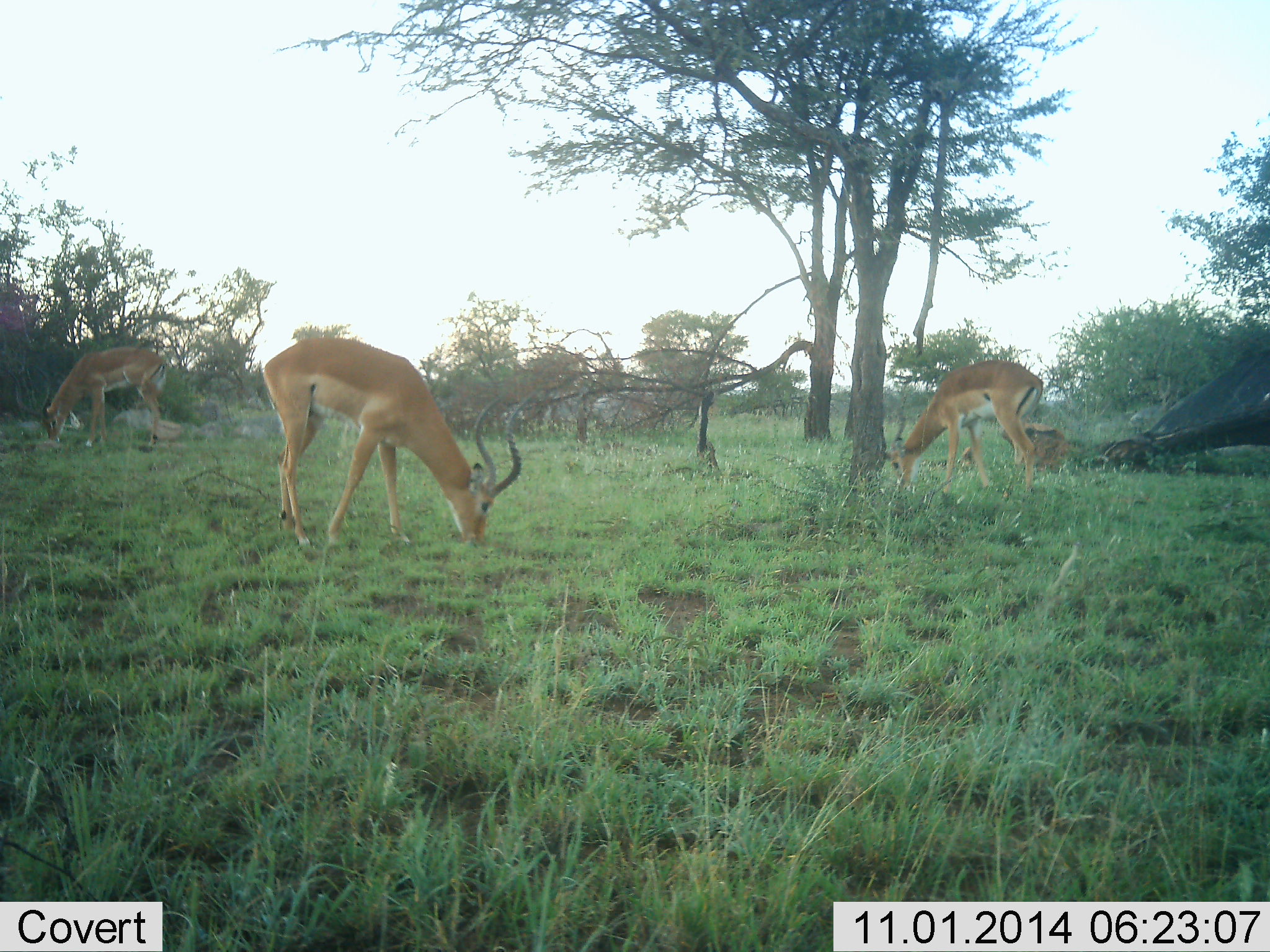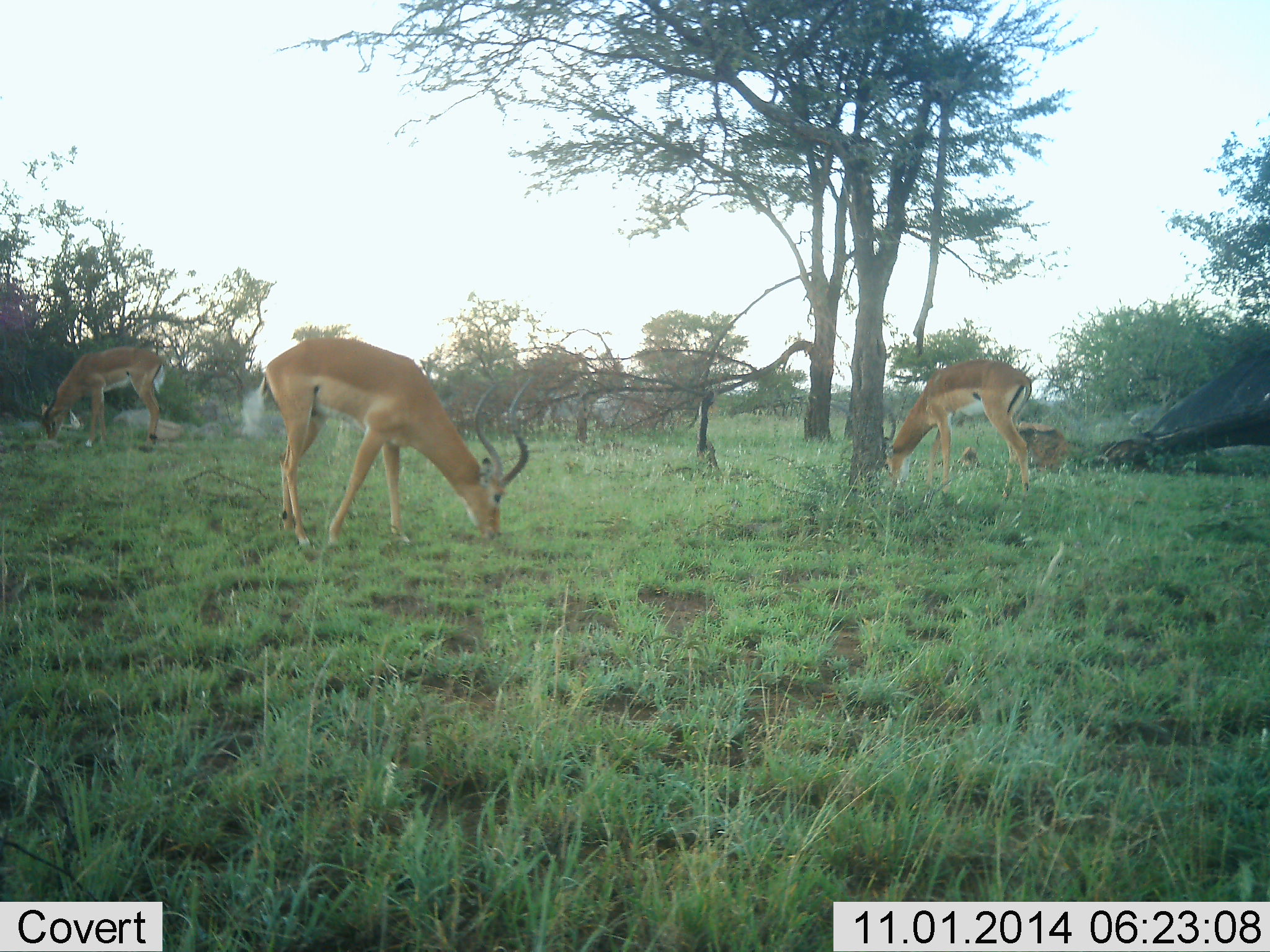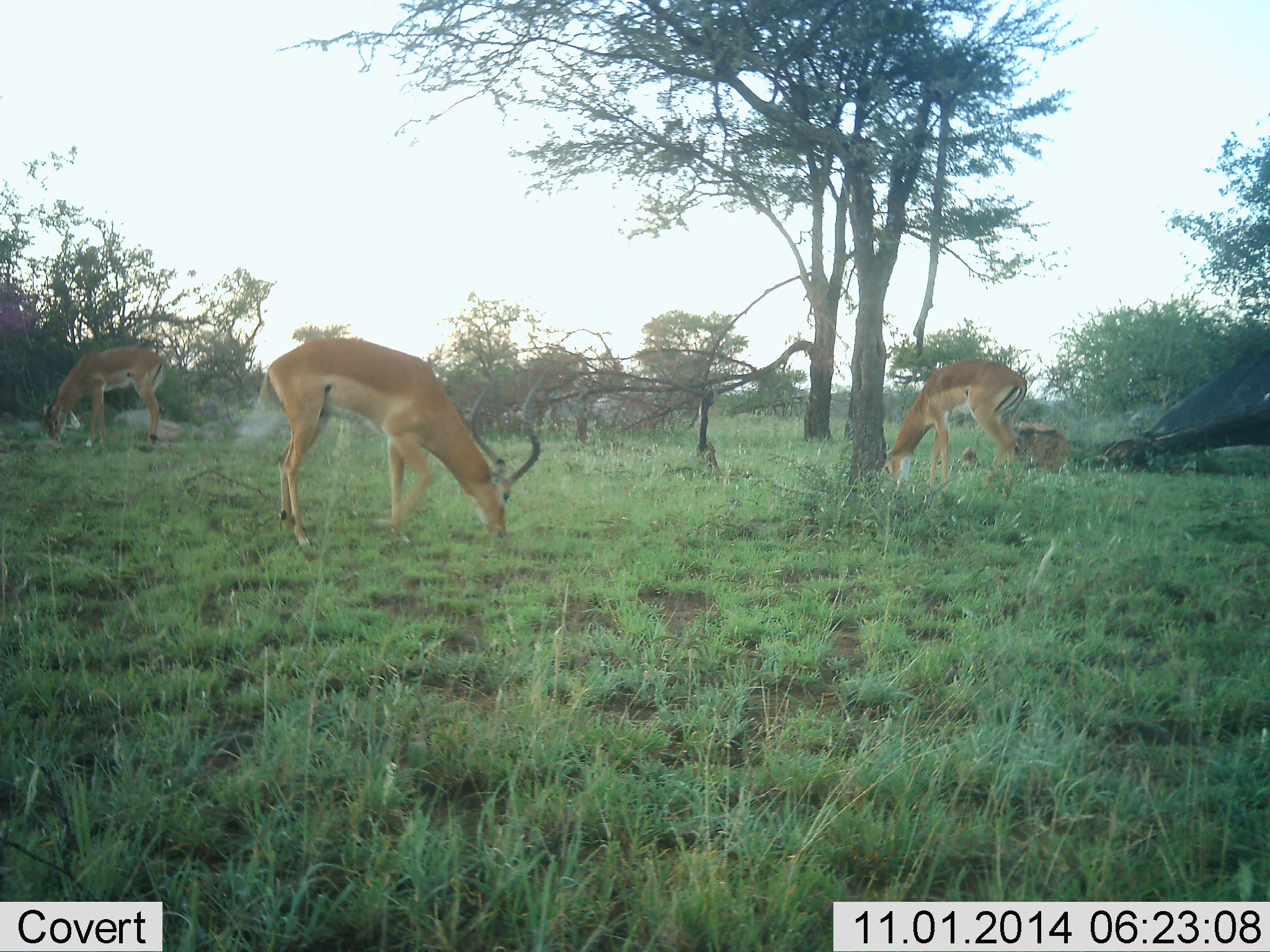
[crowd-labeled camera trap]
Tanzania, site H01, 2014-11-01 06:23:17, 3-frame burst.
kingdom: Animalia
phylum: Chordata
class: Mammalia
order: Artiodactyla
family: Bovidae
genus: Aepyceros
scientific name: Aepyceros melampus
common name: impala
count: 3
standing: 50%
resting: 0%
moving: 10%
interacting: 0%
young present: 0%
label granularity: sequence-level